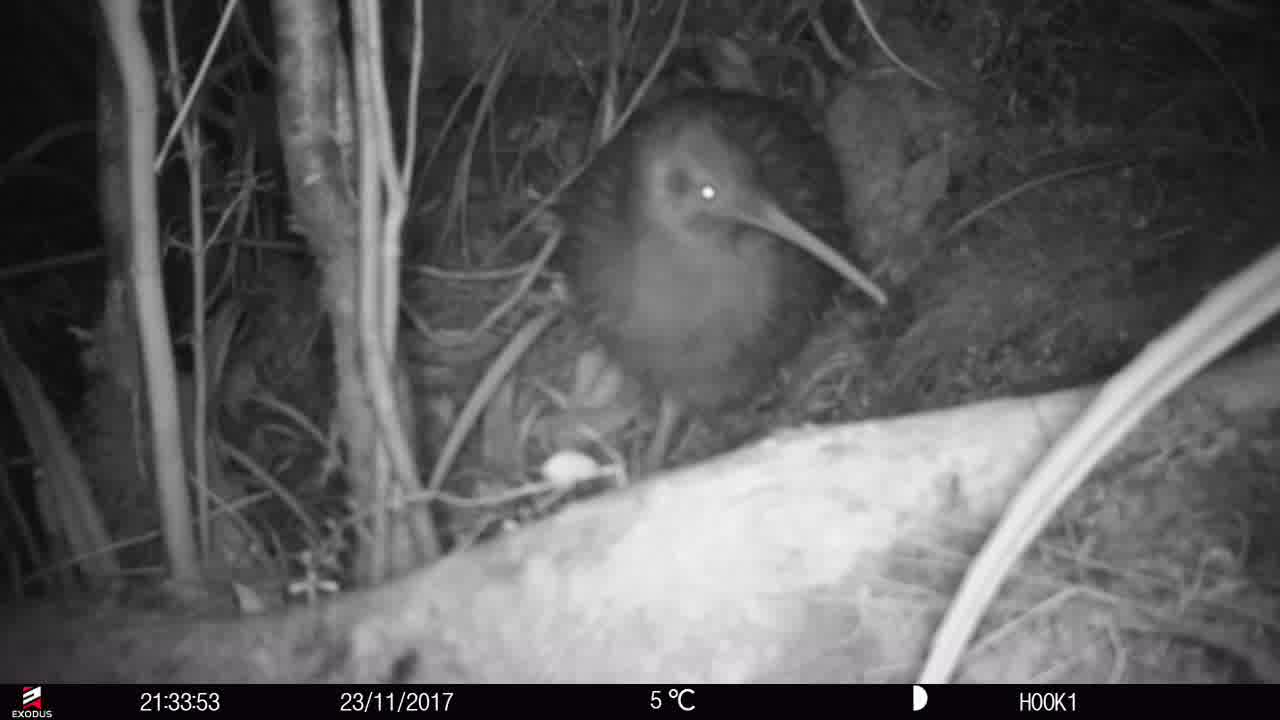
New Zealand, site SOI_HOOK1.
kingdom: Animalia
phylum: Chordata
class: Aves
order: Apterygiformes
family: Apterygidae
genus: Apteryx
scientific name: Apteryx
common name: kiwi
Kiwi (Apteryx).